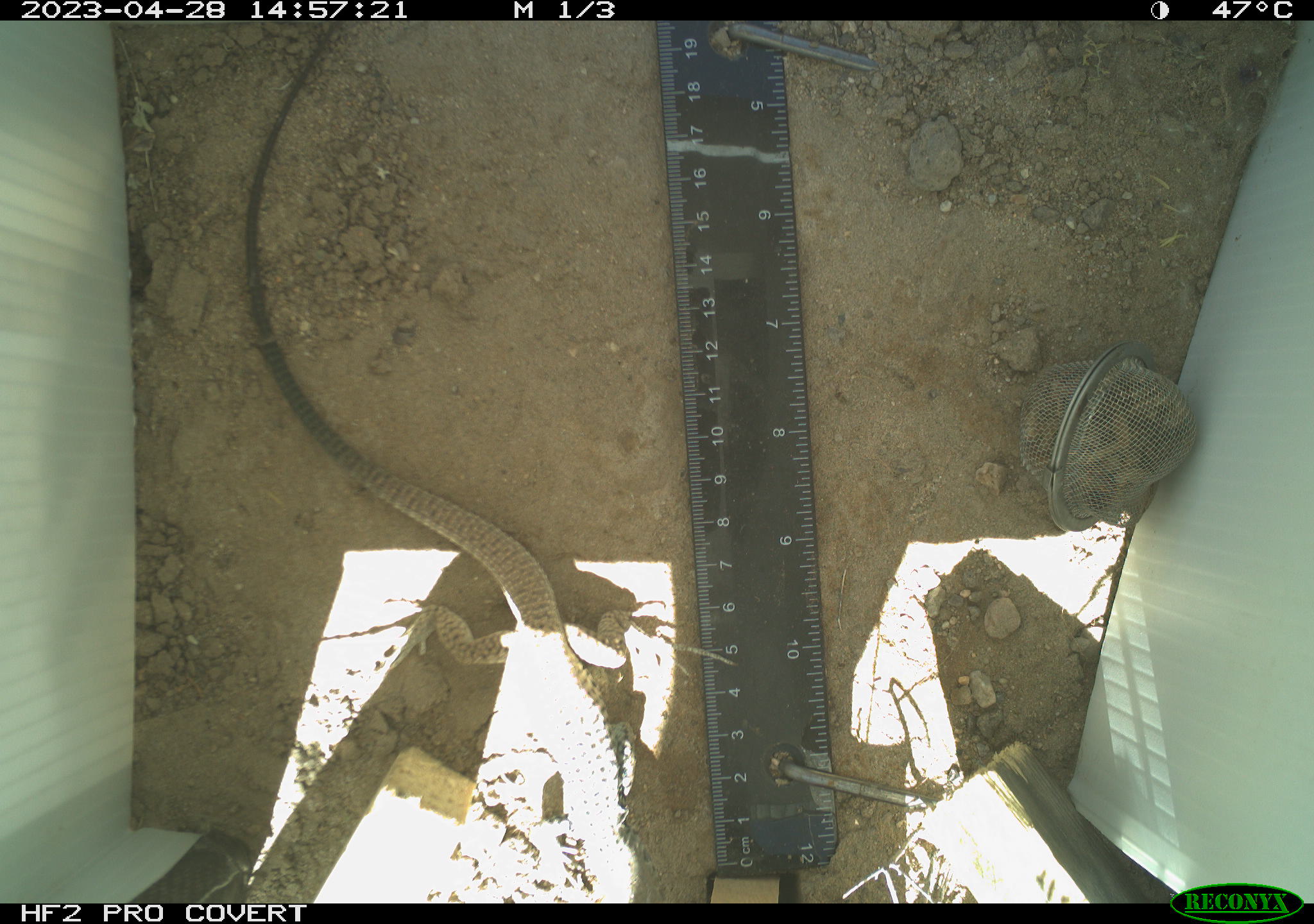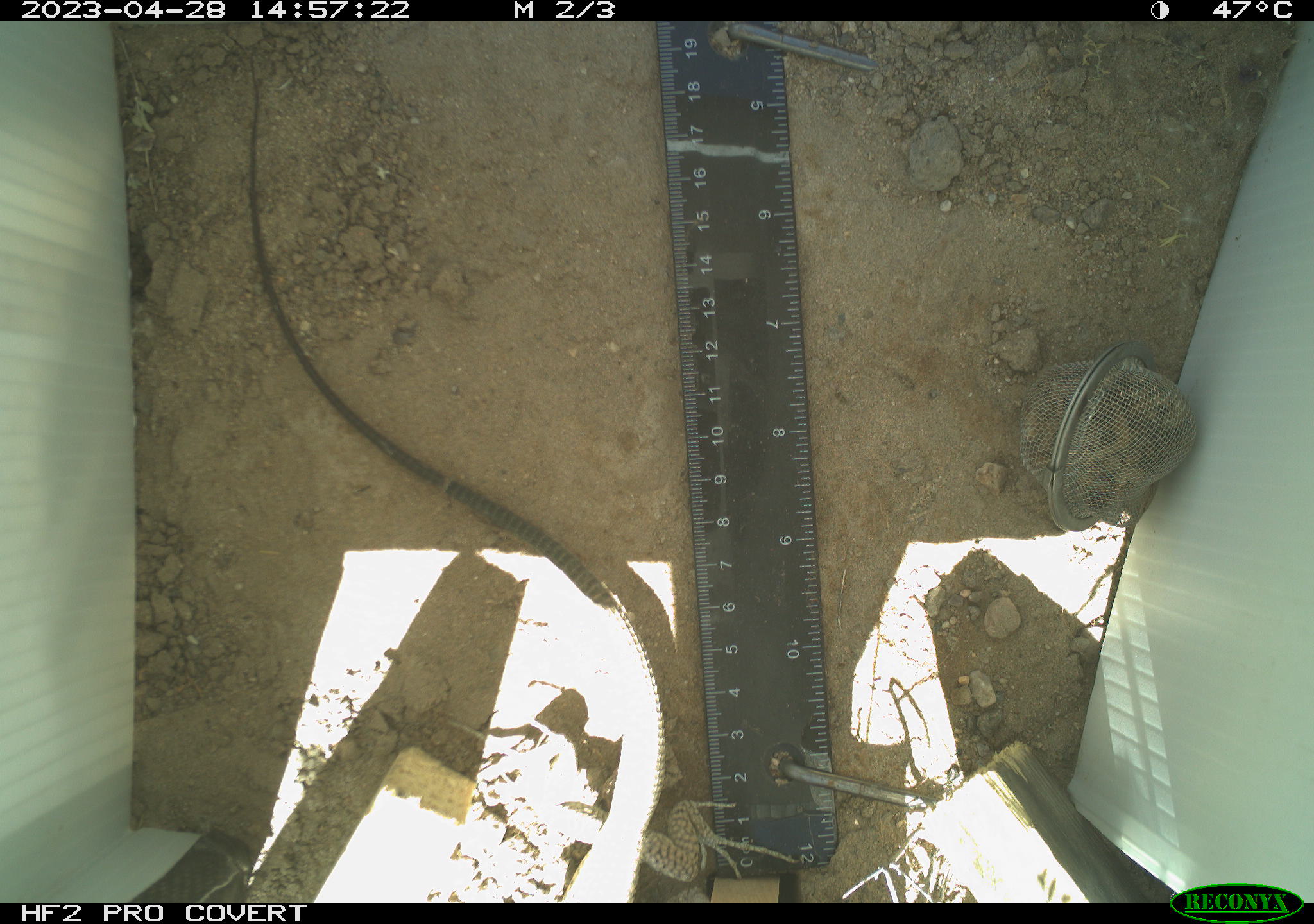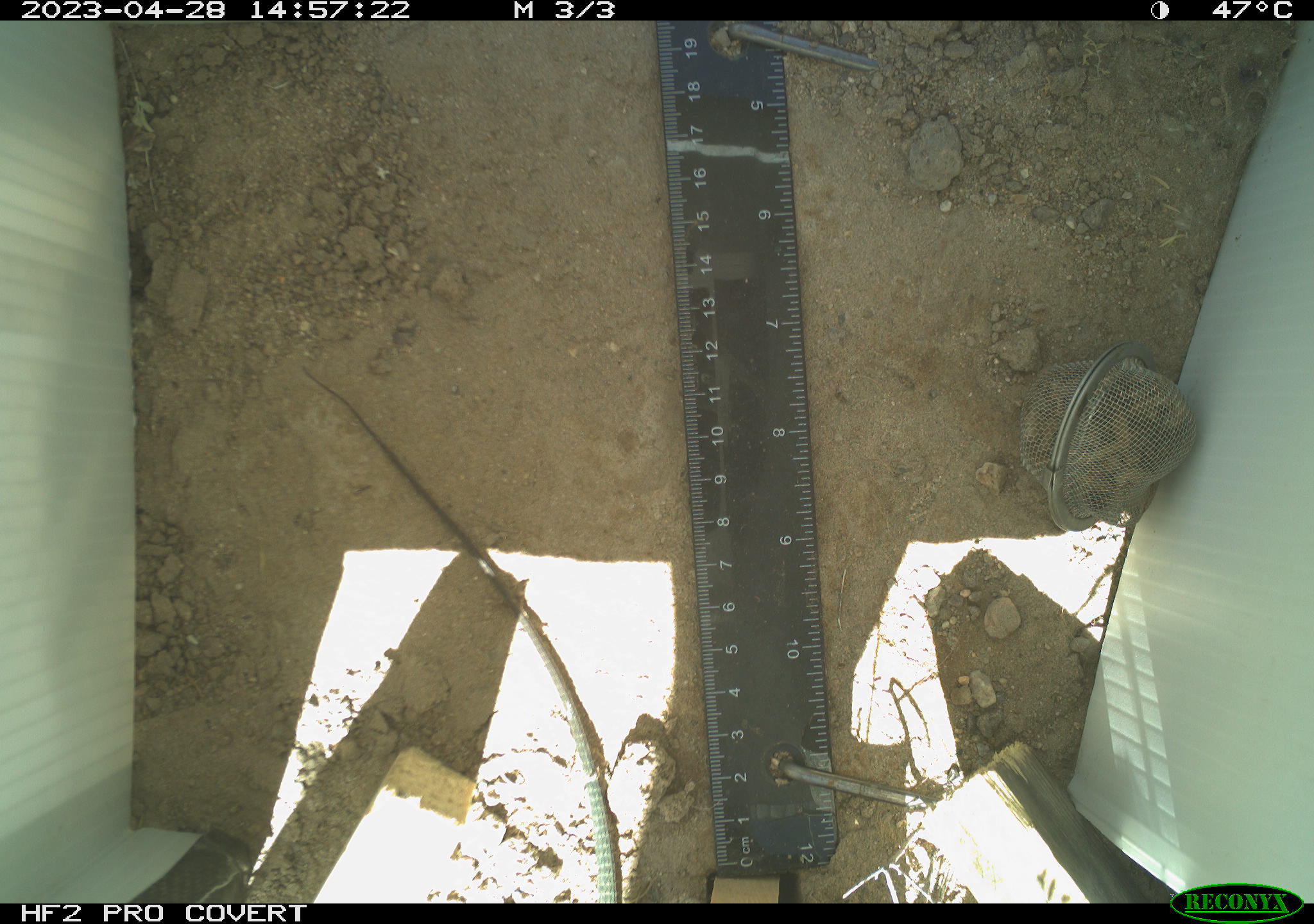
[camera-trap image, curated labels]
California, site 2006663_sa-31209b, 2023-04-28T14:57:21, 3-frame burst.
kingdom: Animalia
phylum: Chordata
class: Reptilia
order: Squamata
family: Teiidae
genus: Aspidoscelis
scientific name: Aspidoscelis tigris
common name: western whiptail